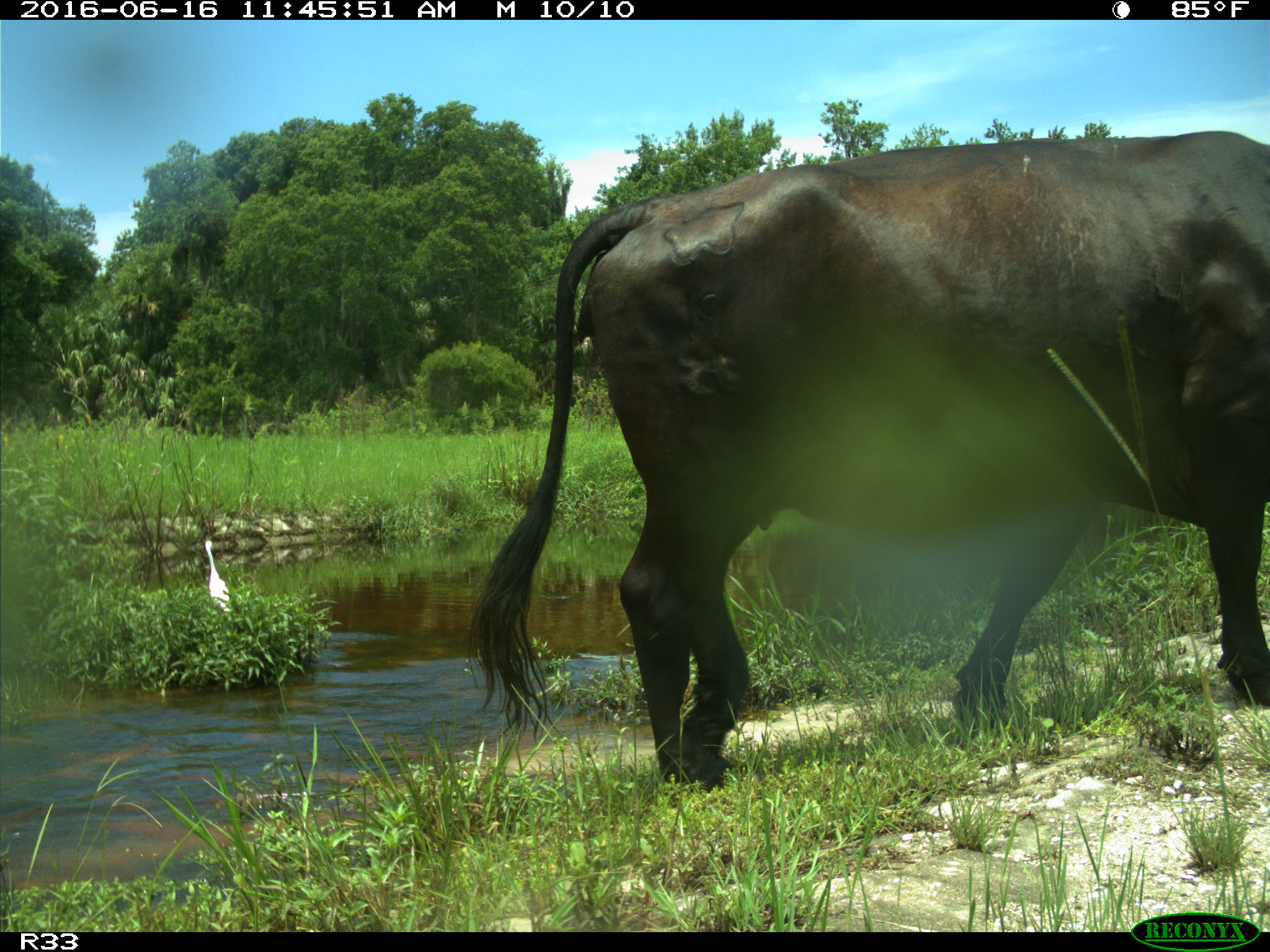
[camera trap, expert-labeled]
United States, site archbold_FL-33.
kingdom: Animalia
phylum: Chordata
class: Mammalia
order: Artiodactyla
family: Bovidae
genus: Bos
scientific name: Bos taurus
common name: domestic cow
Bos taurus (domestic cow).